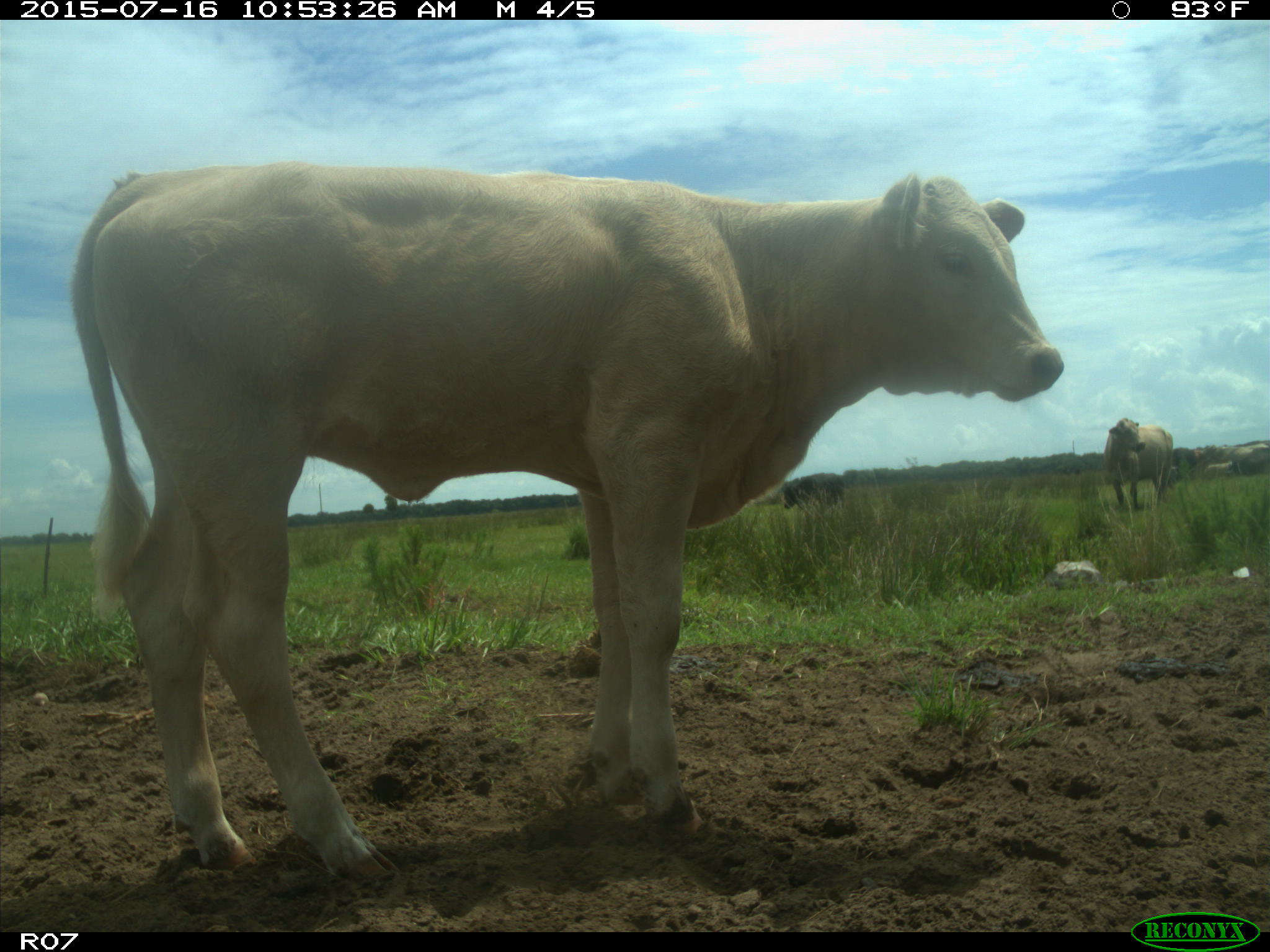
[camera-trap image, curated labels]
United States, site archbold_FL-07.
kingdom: Animalia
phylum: Chordata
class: Mammalia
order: Artiodactyla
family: Bovidae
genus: Bos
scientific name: Bos taurus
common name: domestic cow